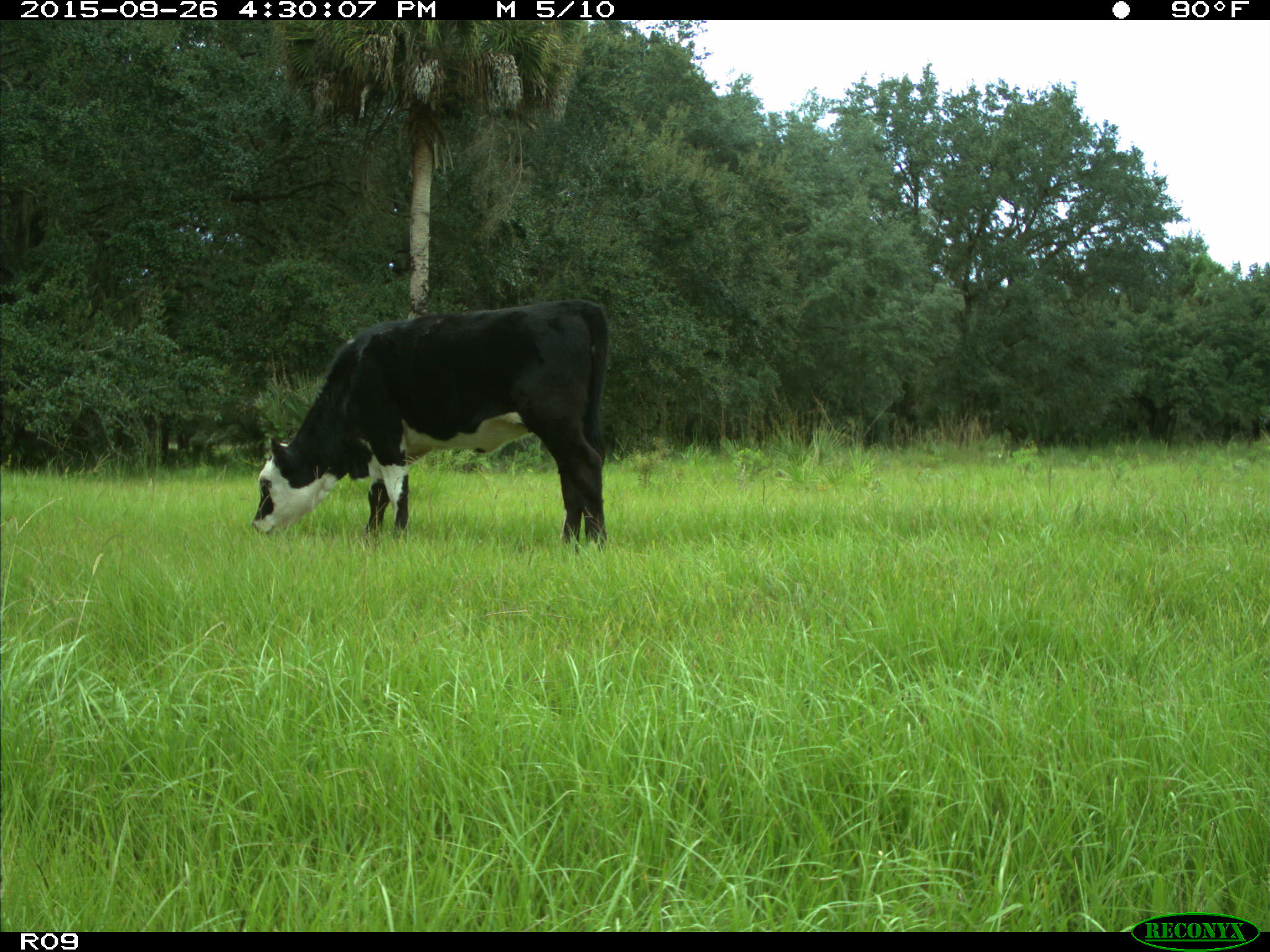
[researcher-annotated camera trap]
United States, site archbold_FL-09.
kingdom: Animalia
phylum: Chordata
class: Mammalia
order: Artiodactyla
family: Bovidae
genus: Bos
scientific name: Bos taurus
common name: domestic cow